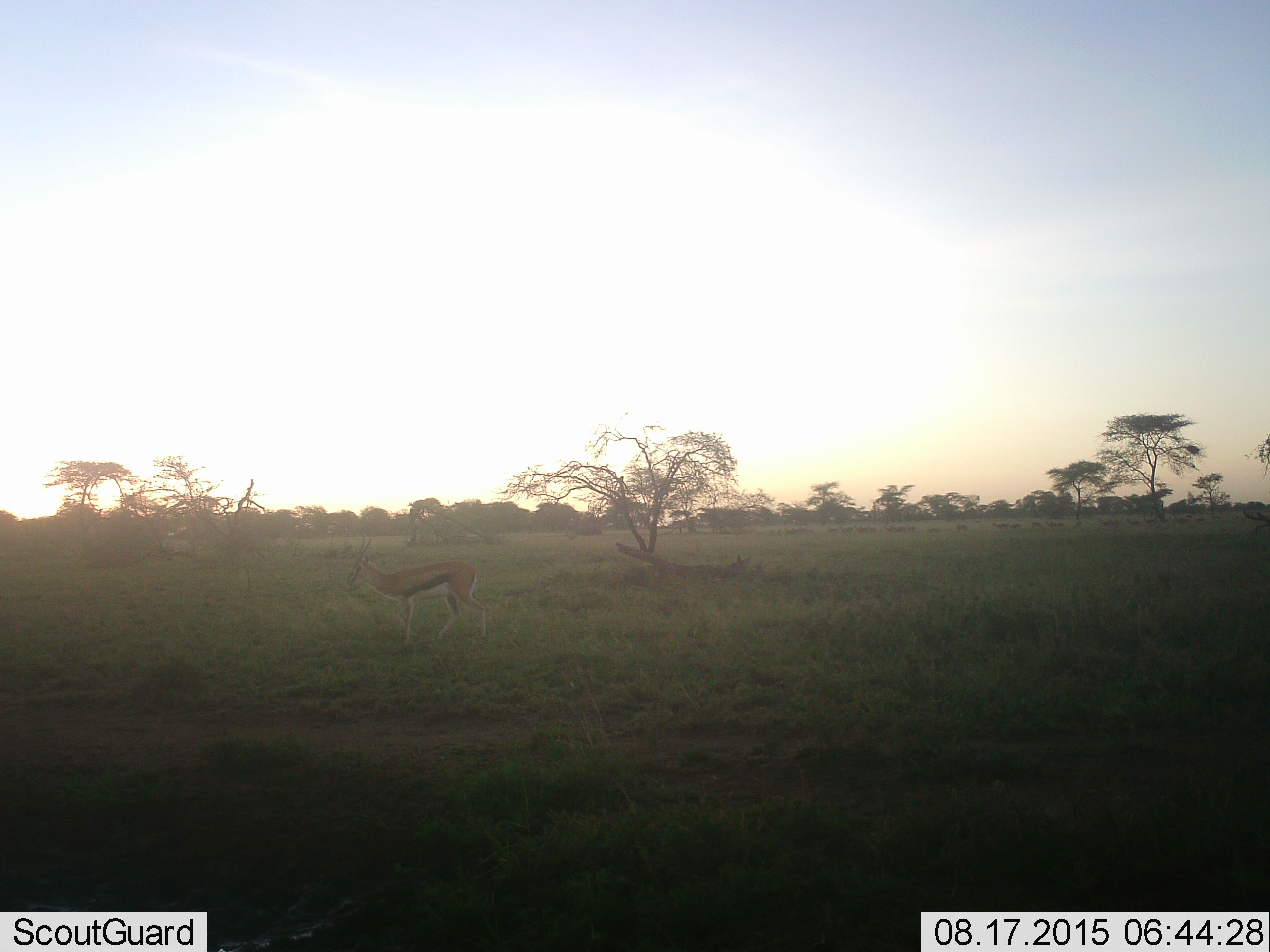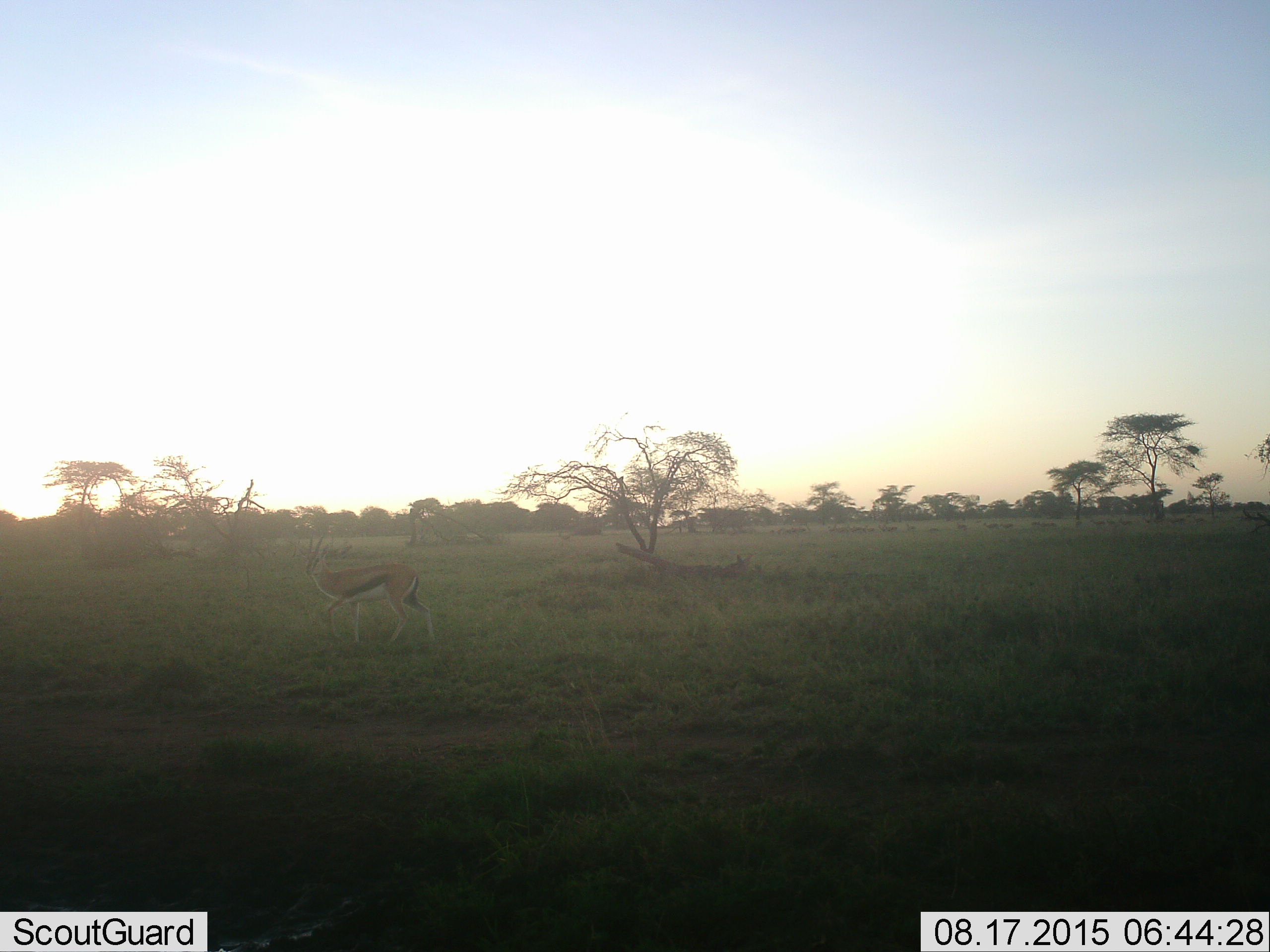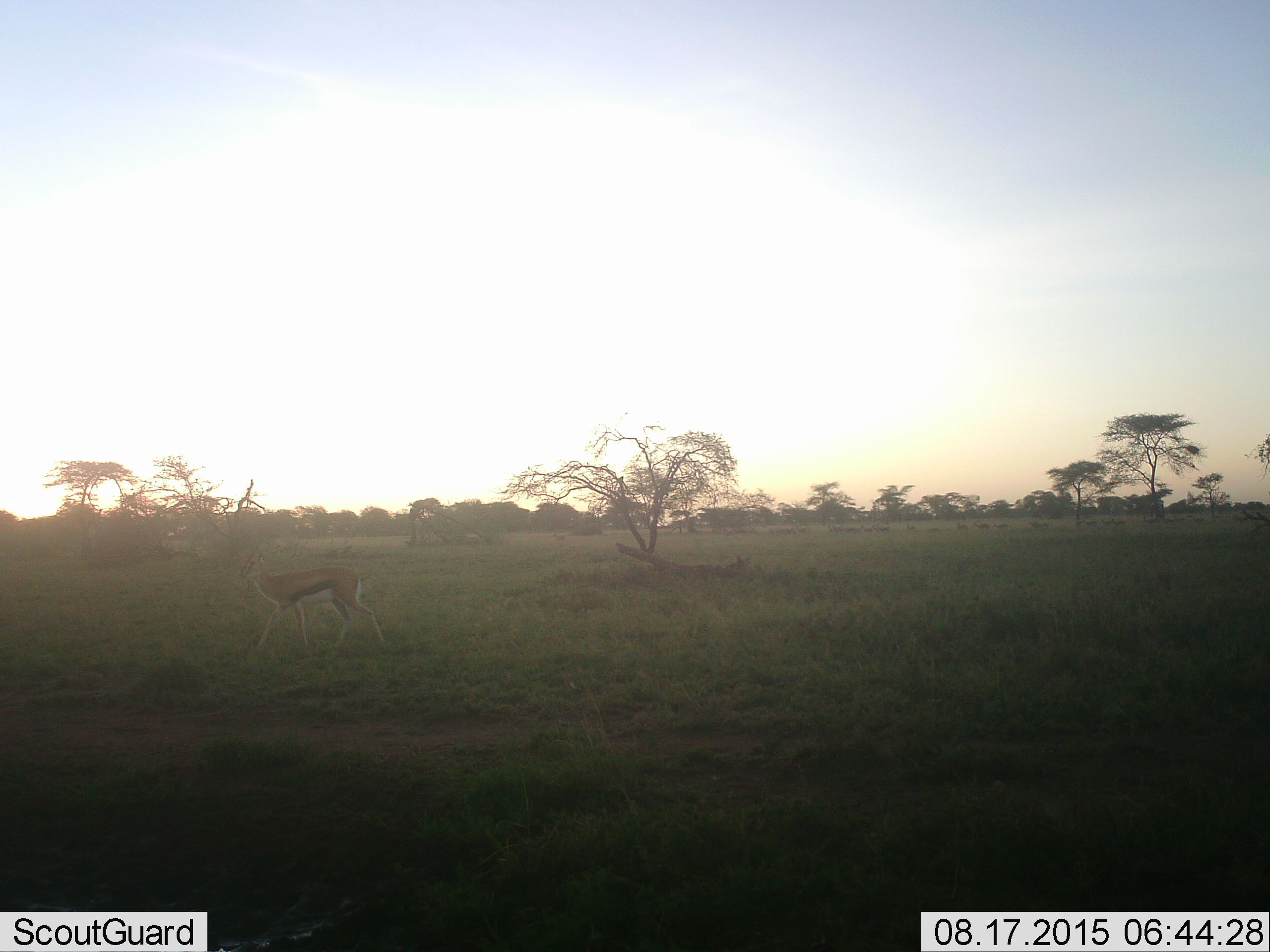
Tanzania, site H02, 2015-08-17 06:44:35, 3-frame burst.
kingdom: Animalia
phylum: Chordata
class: Mammalia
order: Artiodactyla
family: Bovidae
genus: Eudorcas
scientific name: Eudorcas thomsonii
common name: thomson's gazelle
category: gazellethomsons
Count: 1.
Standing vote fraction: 17%.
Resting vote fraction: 17%.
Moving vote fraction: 83%.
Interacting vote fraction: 0%.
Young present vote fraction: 0%.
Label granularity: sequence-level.